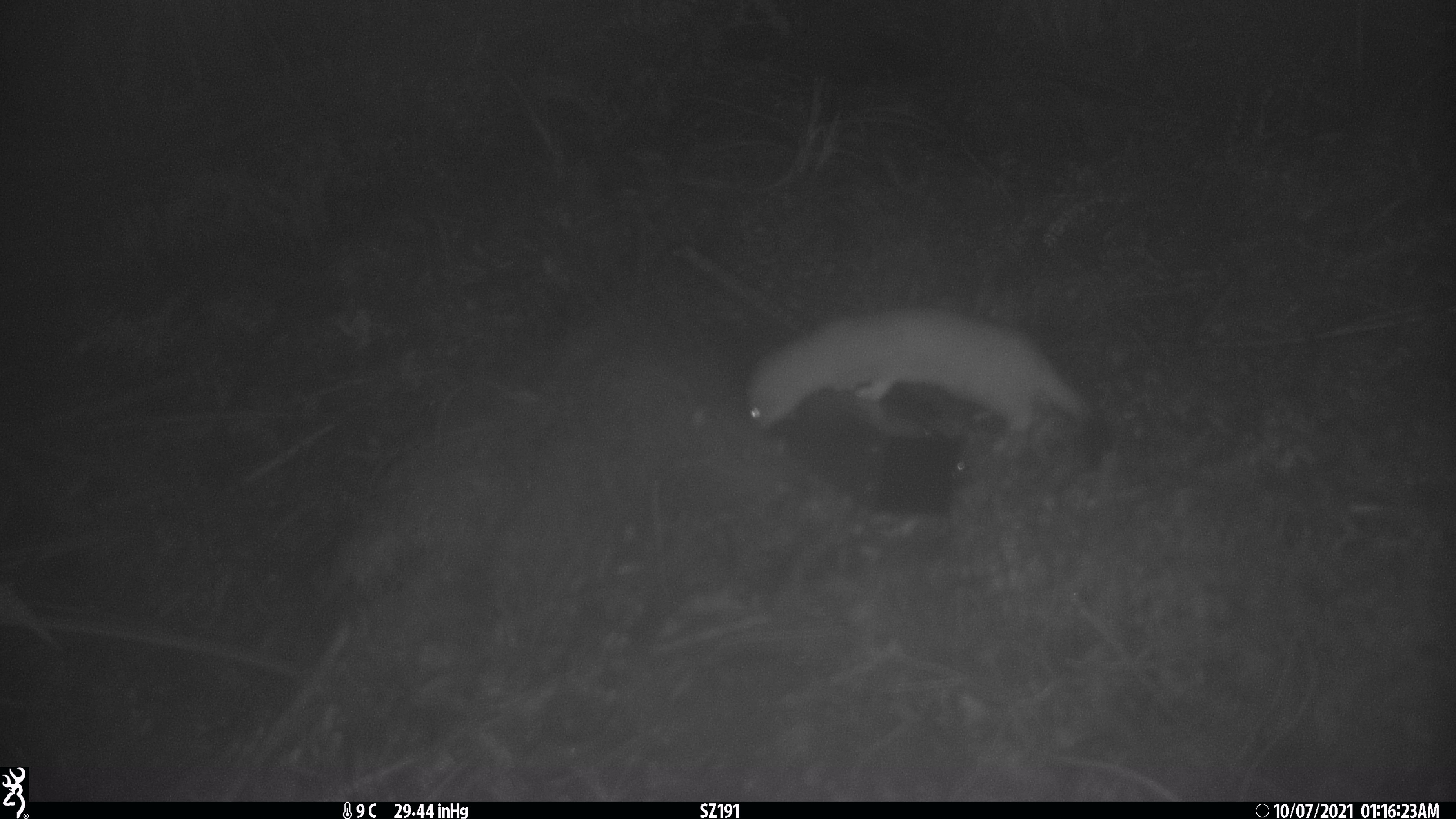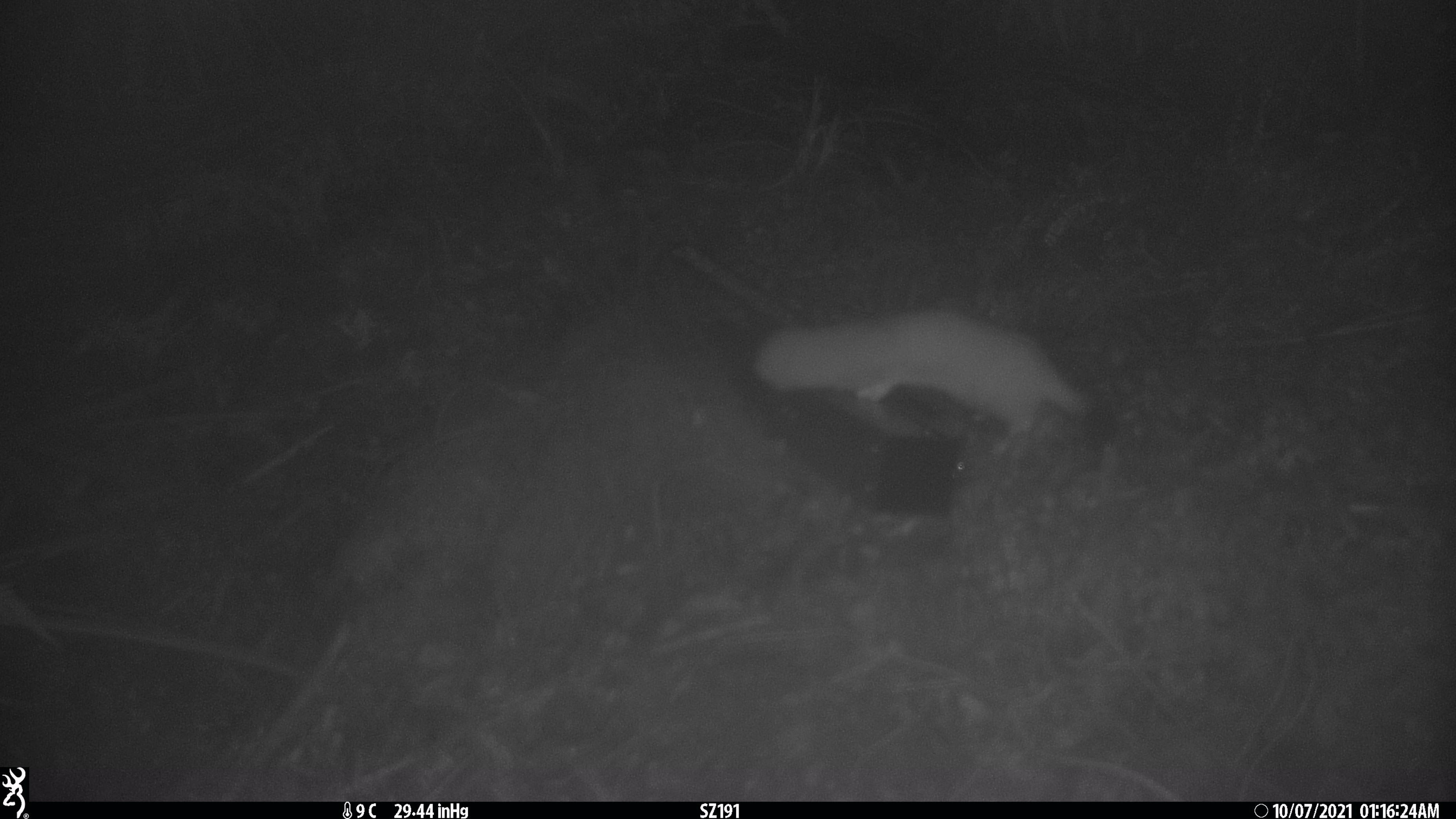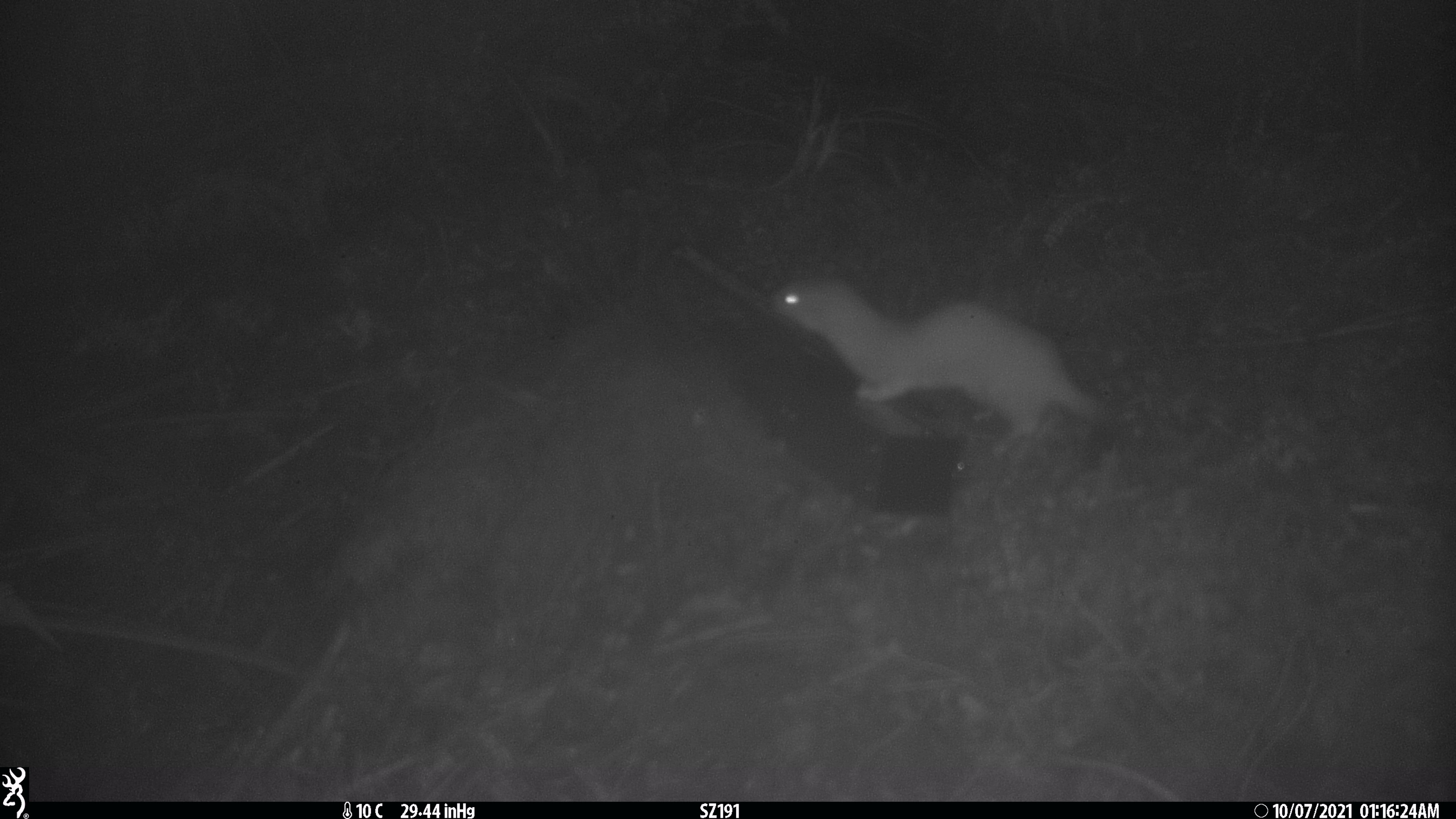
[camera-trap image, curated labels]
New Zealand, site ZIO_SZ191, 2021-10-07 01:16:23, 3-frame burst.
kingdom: Animalia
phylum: Chordata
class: Mammalia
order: Carnivora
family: Mustelidae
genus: Mustela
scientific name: Mustela erminea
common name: stoat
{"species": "stoat (Mustela erminea)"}